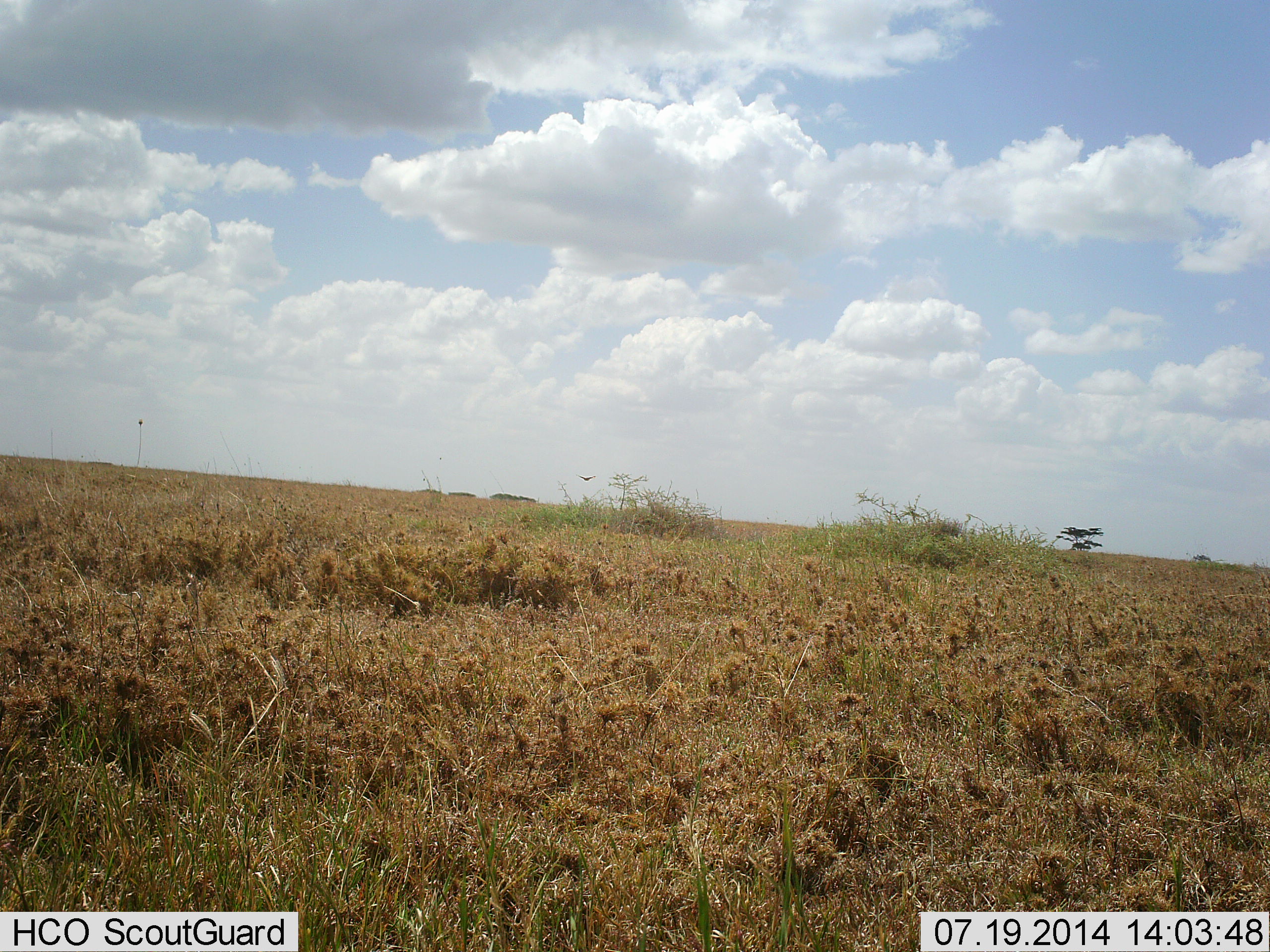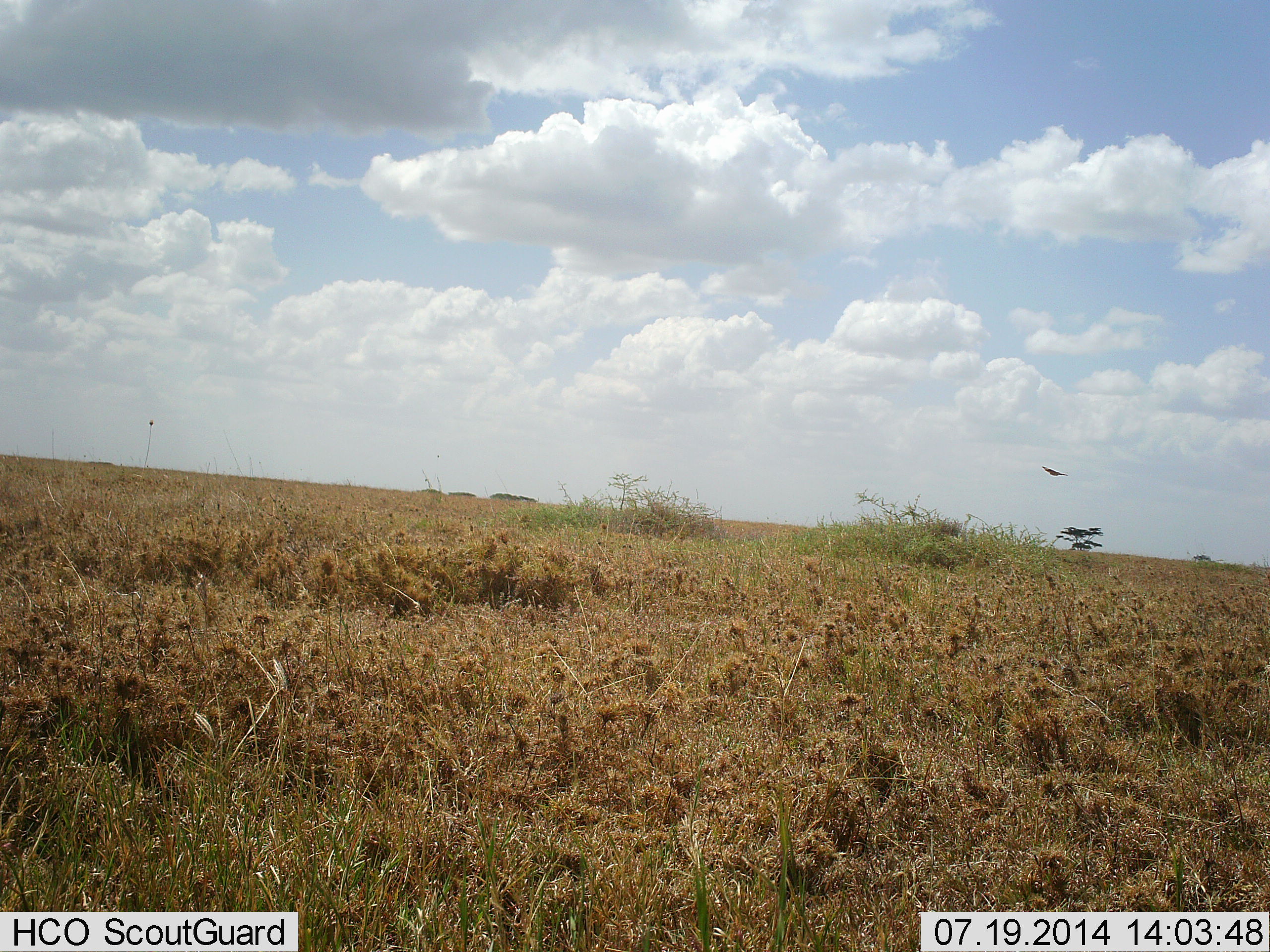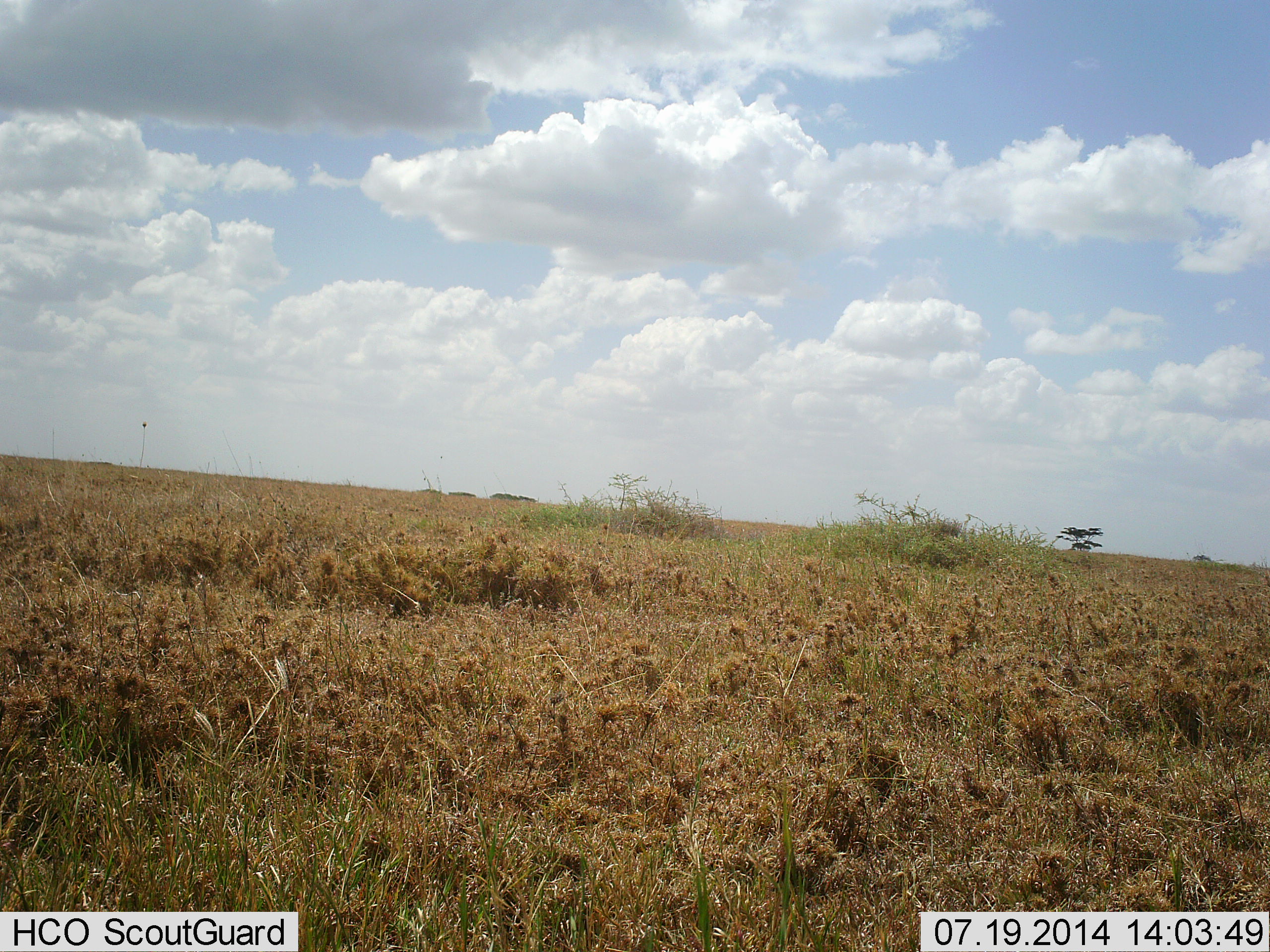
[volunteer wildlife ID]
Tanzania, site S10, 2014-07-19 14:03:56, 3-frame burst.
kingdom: Animalia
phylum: Chordata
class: Aves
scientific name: Aves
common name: bird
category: otherbird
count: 1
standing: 0%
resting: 0%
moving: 100%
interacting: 0%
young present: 0%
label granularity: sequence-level